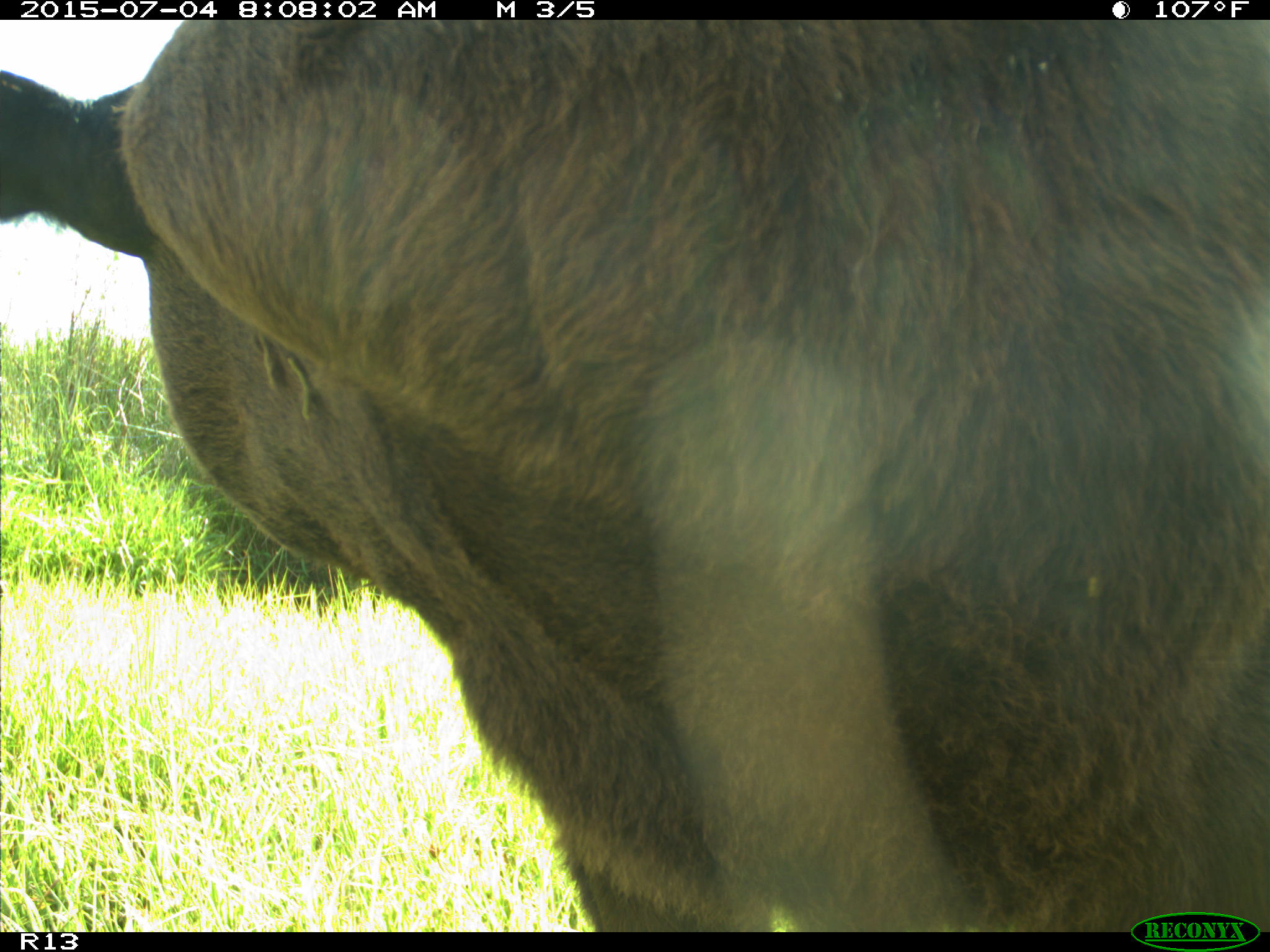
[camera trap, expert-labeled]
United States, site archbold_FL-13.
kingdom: Animalia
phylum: Chordata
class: Mammalia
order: Artiodactyla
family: Bovidae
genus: Bos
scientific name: Bos taurus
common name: domestic cow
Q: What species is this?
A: Bos taurus (domestic cow).